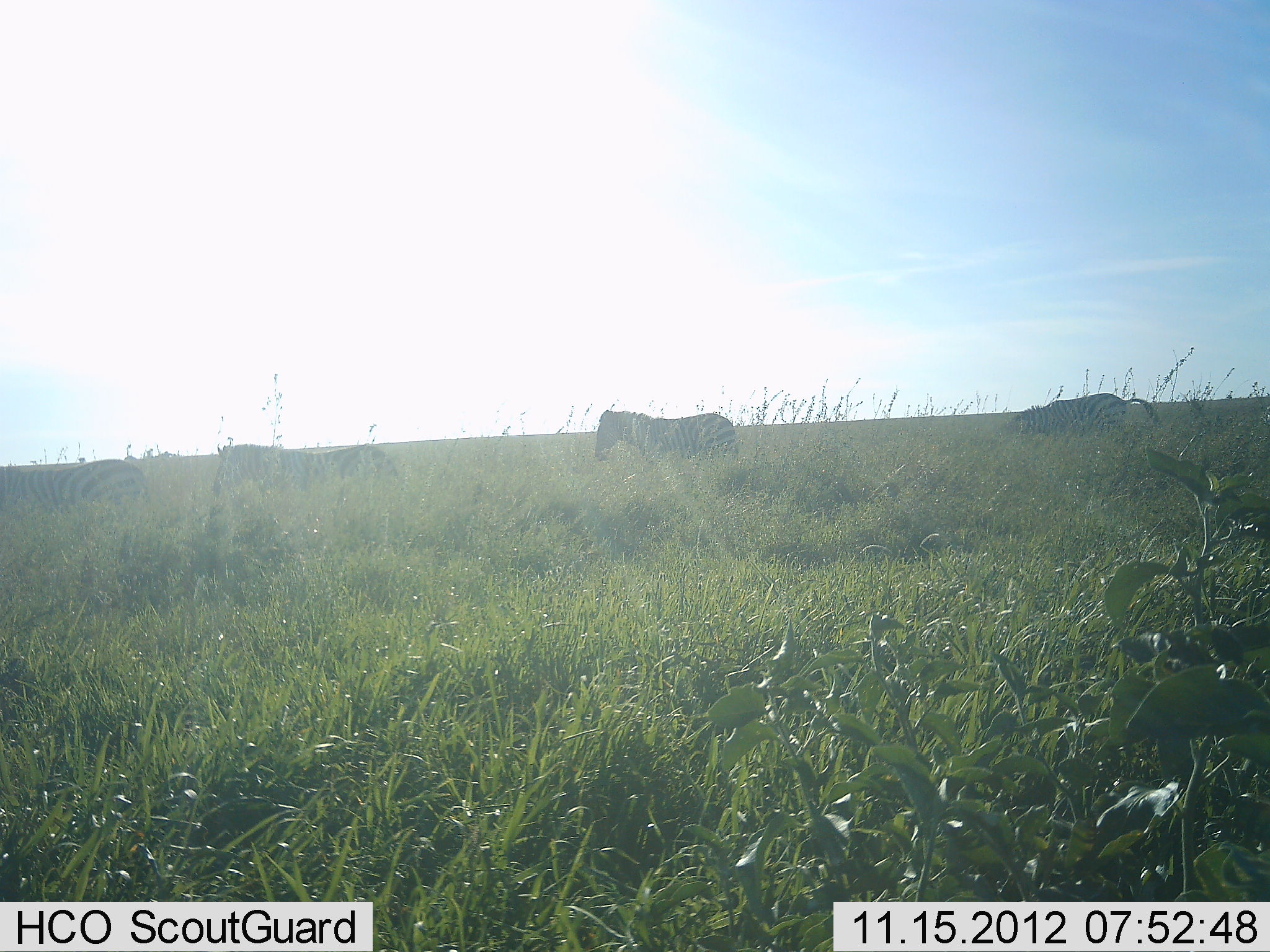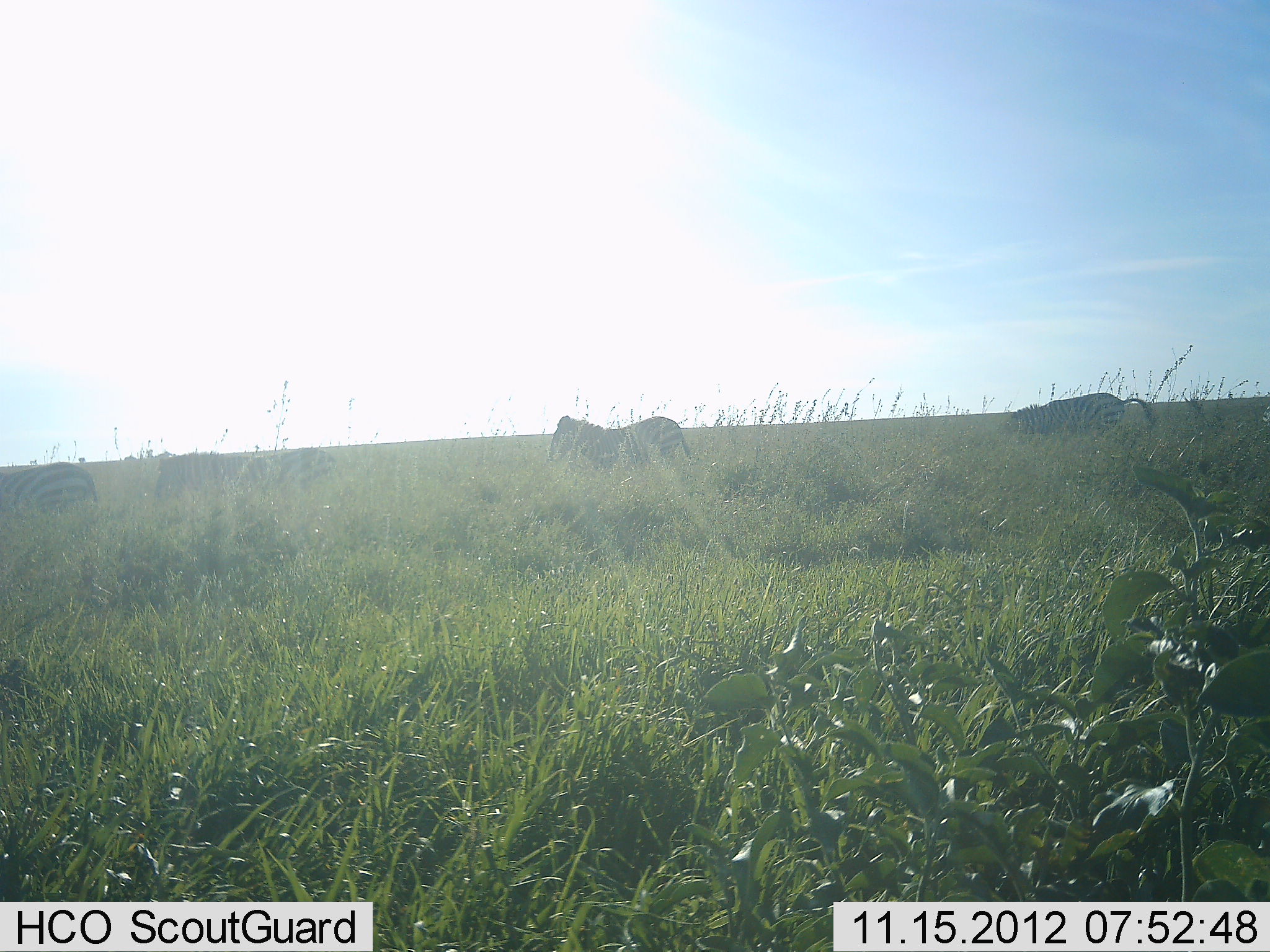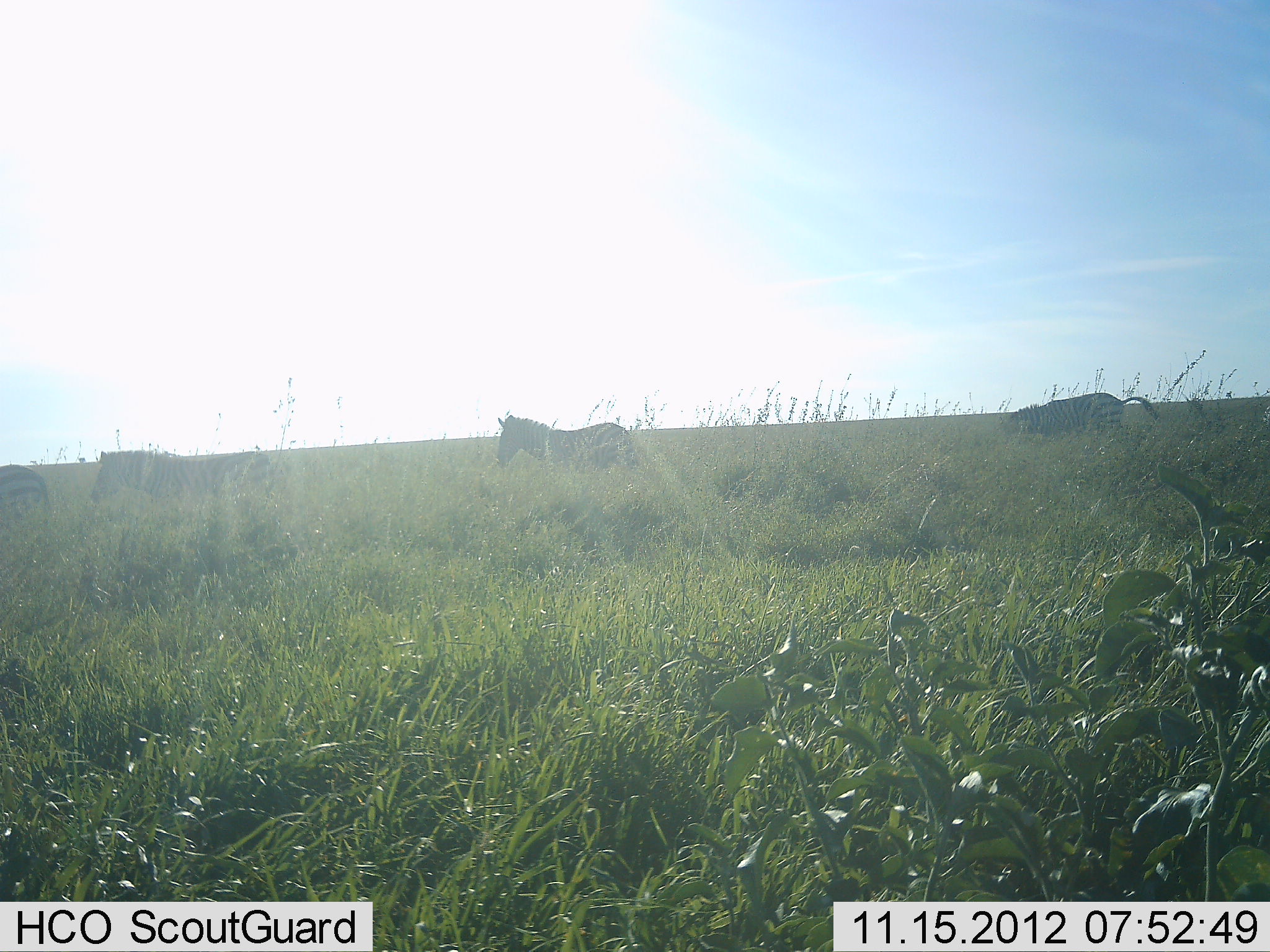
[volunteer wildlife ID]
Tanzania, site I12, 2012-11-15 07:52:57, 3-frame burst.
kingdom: Animalia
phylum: Chordata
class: Mammalia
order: Perissodactyla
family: Equidae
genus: Equus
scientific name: Equus quagga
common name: plains zebra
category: zebra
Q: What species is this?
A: Zebra (plains zebra) (Equus quagga).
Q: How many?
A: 4.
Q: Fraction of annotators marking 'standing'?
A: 0%.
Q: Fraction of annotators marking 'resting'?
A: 0%.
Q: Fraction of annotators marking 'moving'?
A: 100%.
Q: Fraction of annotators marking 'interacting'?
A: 0%.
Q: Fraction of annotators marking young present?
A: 0%.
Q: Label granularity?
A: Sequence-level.